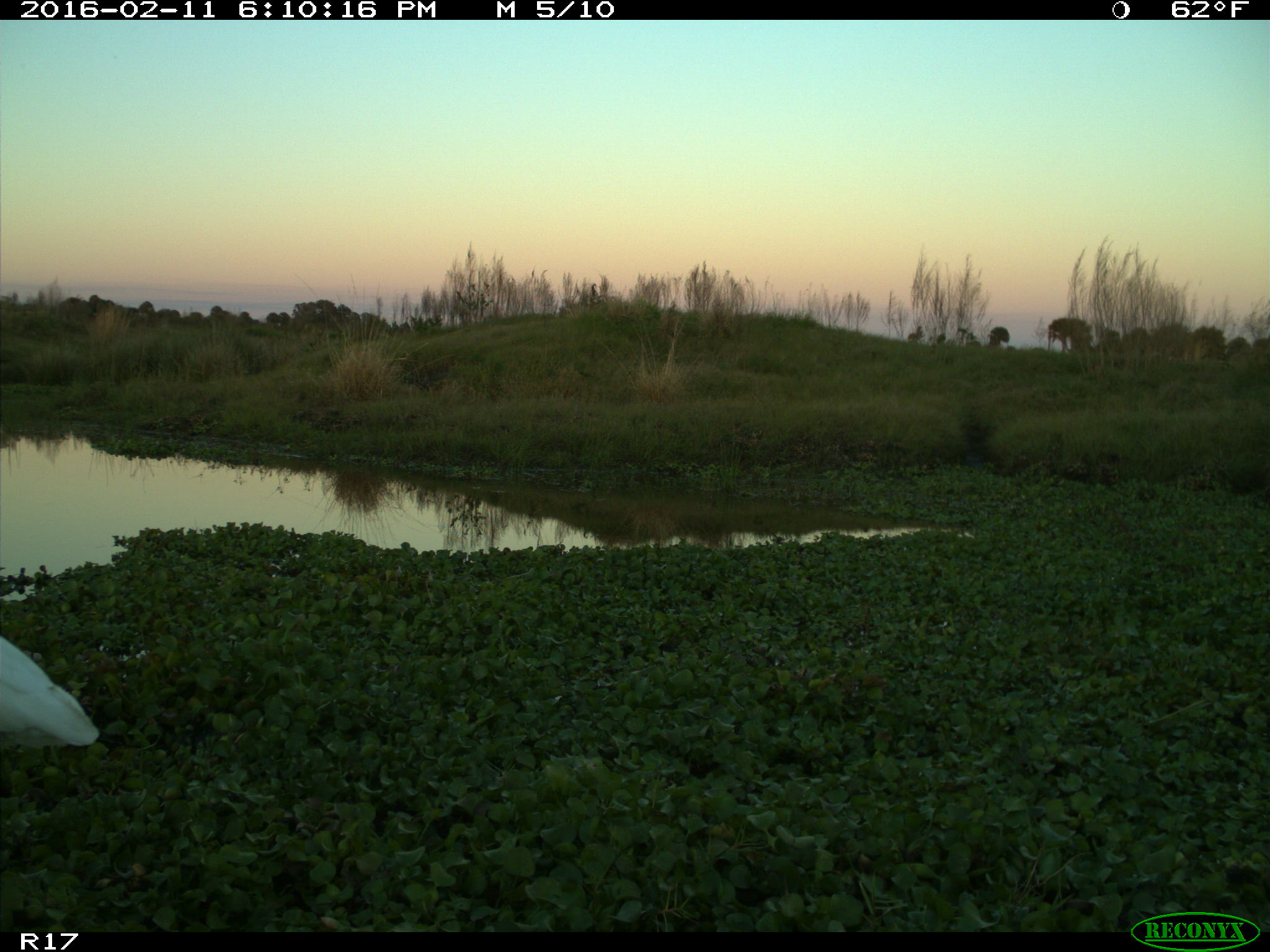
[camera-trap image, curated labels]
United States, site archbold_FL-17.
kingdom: Animalia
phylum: Chordata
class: Aves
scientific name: Aves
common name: birds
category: unidentified bird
Unidentified bird (birds) (Aves).